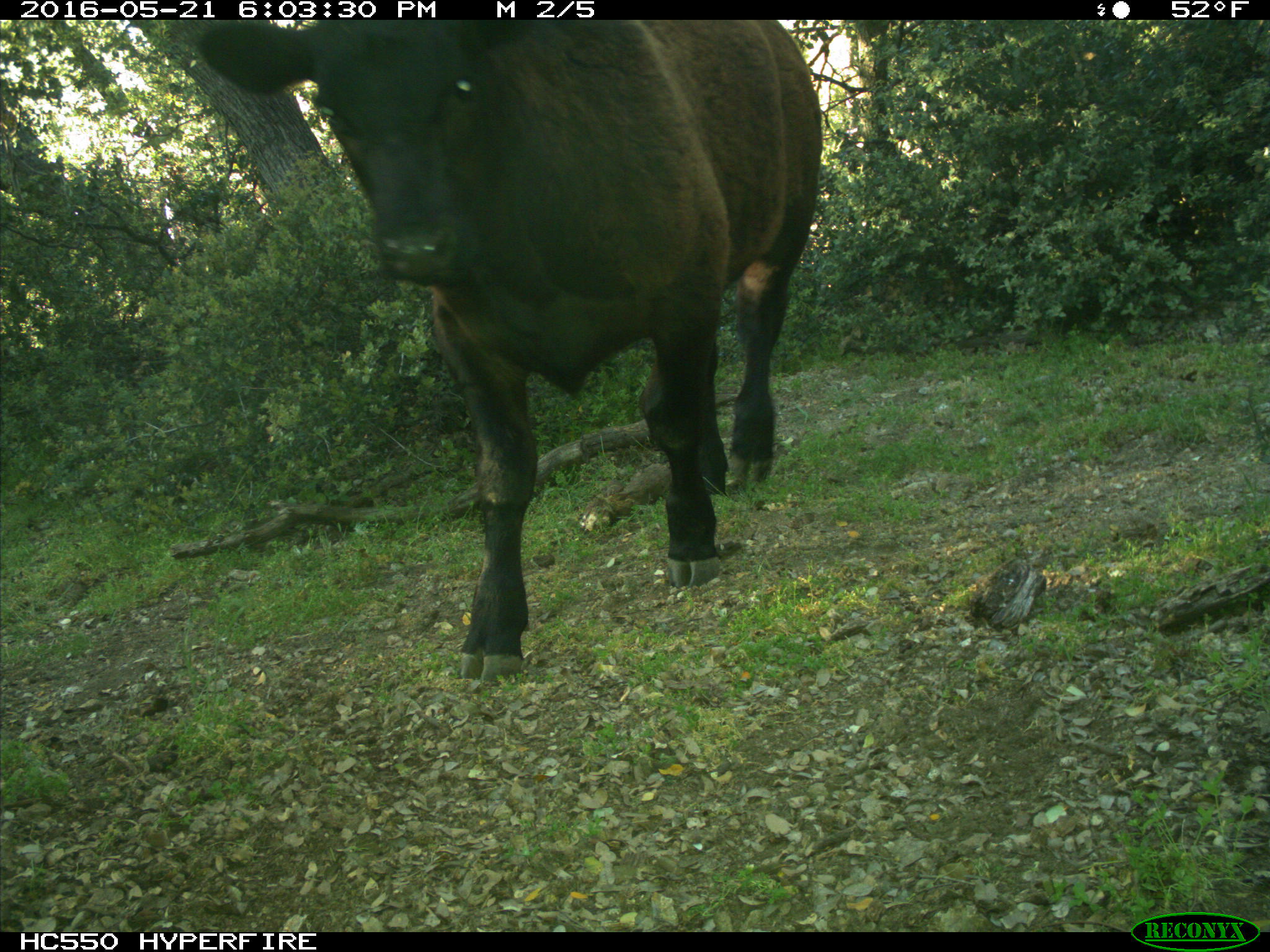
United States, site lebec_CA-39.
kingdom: Animalia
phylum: Chordata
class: Mammalia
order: Artiodactyla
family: Bovidae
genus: Bos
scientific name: Bos taurus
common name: domestic cow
Bos taurus (domestic cow).